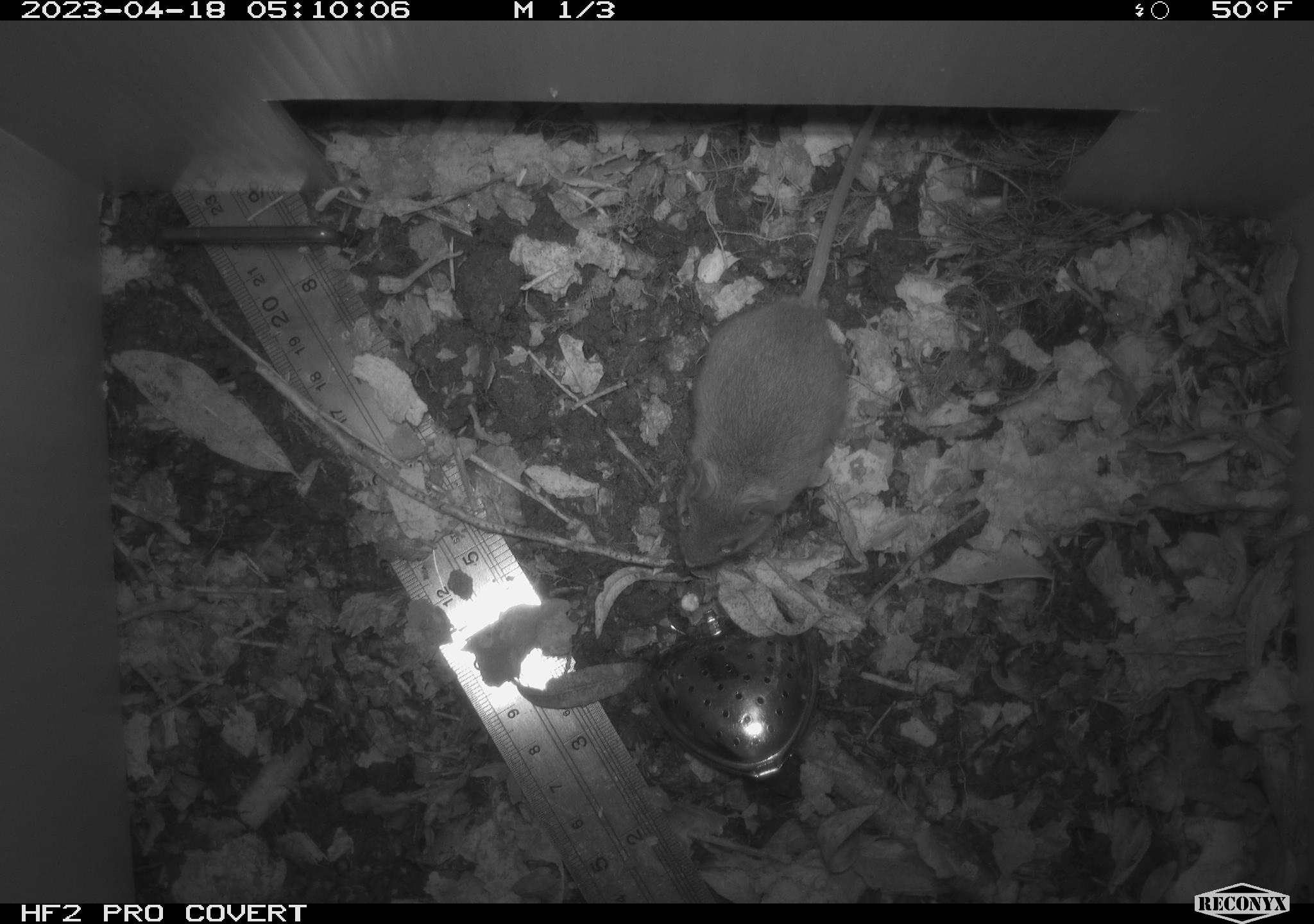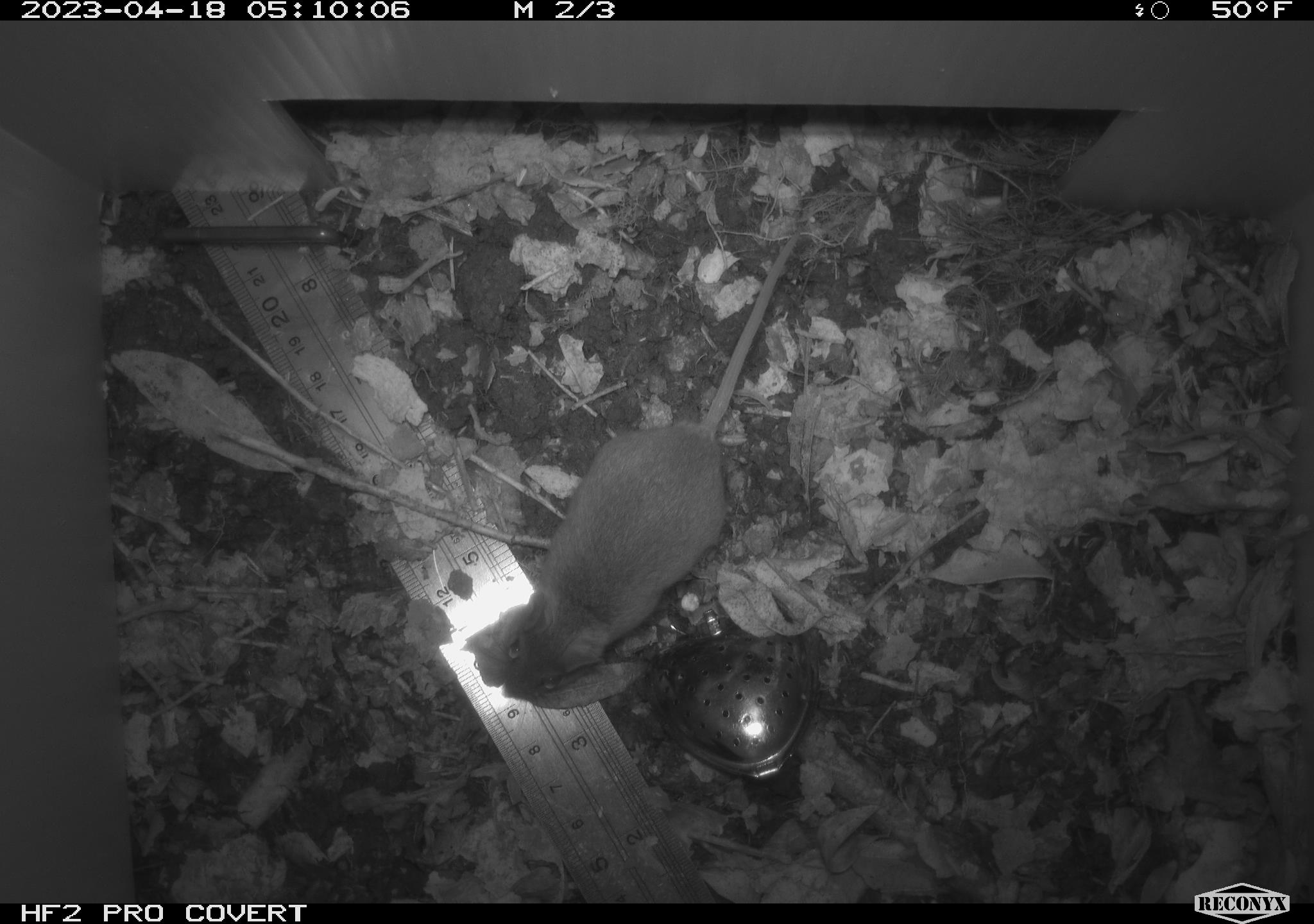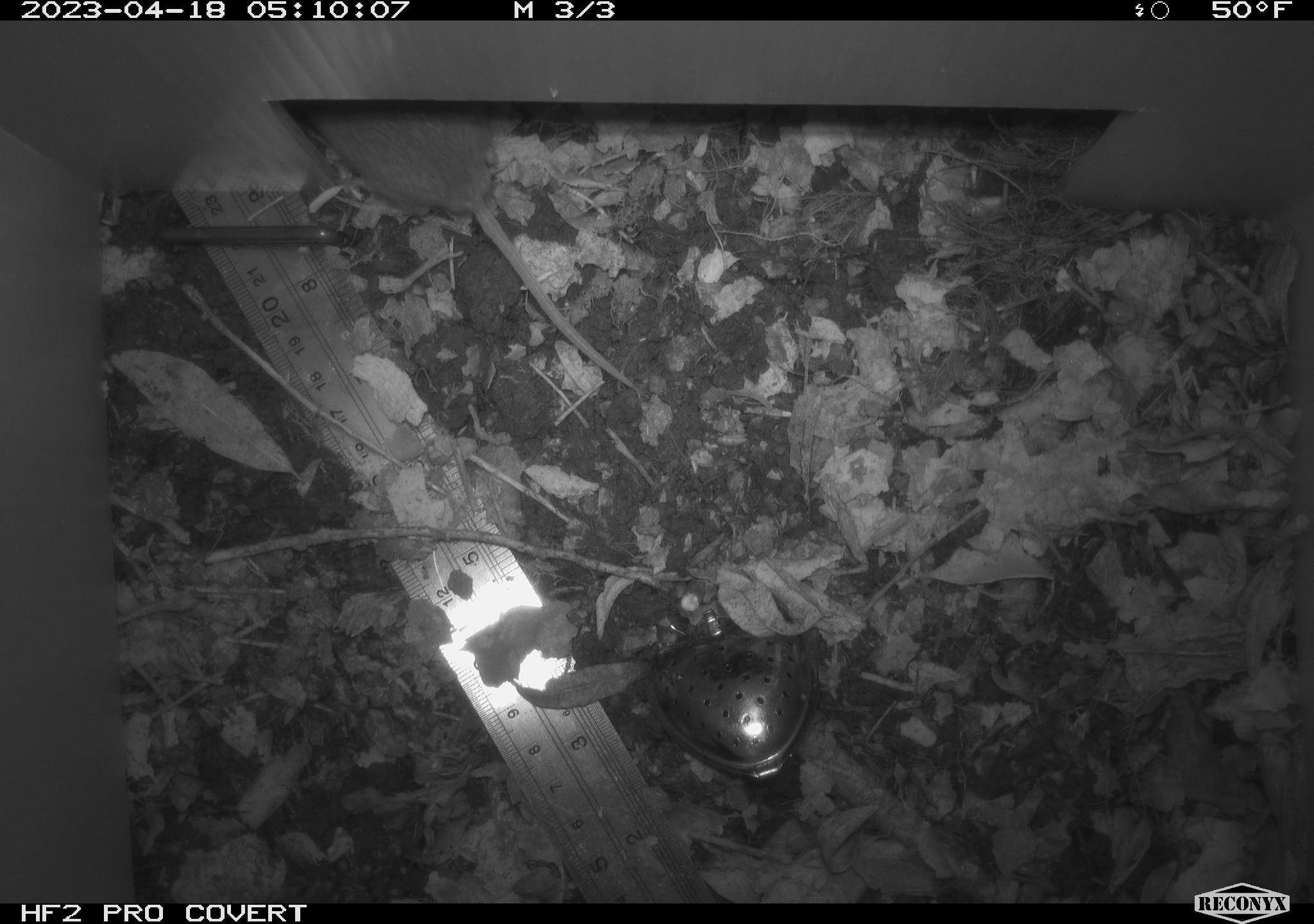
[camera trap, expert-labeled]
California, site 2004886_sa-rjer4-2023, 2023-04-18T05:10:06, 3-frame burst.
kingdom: Animalia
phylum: Chordata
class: Mammalia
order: Rodentia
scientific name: Rodentia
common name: mouse species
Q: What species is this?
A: Mouse species (Rodentia).